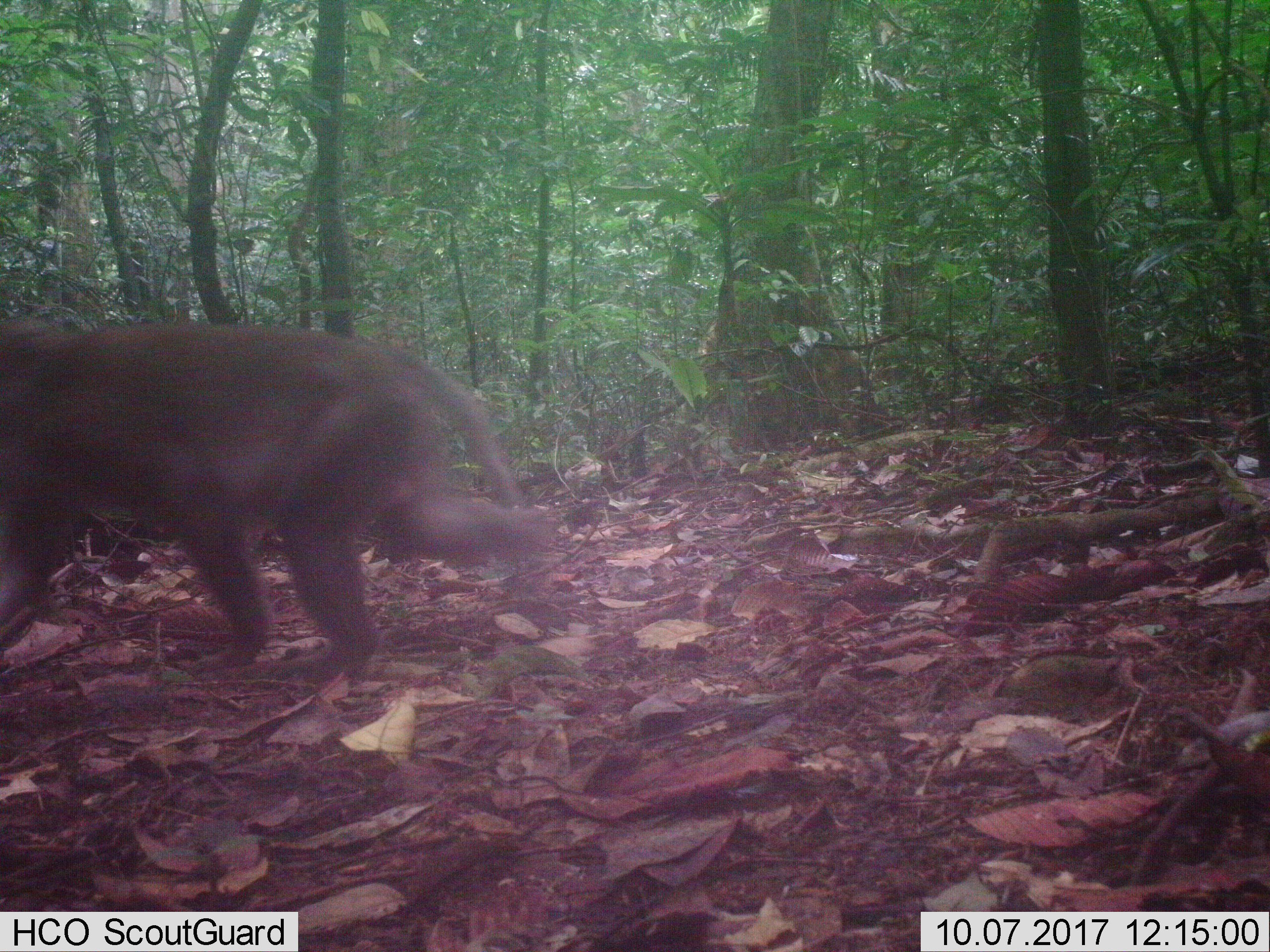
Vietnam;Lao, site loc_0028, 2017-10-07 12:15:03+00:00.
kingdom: Animalia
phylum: Chordata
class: Mammalia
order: Primates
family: Cercopithecidae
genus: Macaca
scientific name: Macaca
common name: macaques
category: assam or rhesus macaque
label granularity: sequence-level